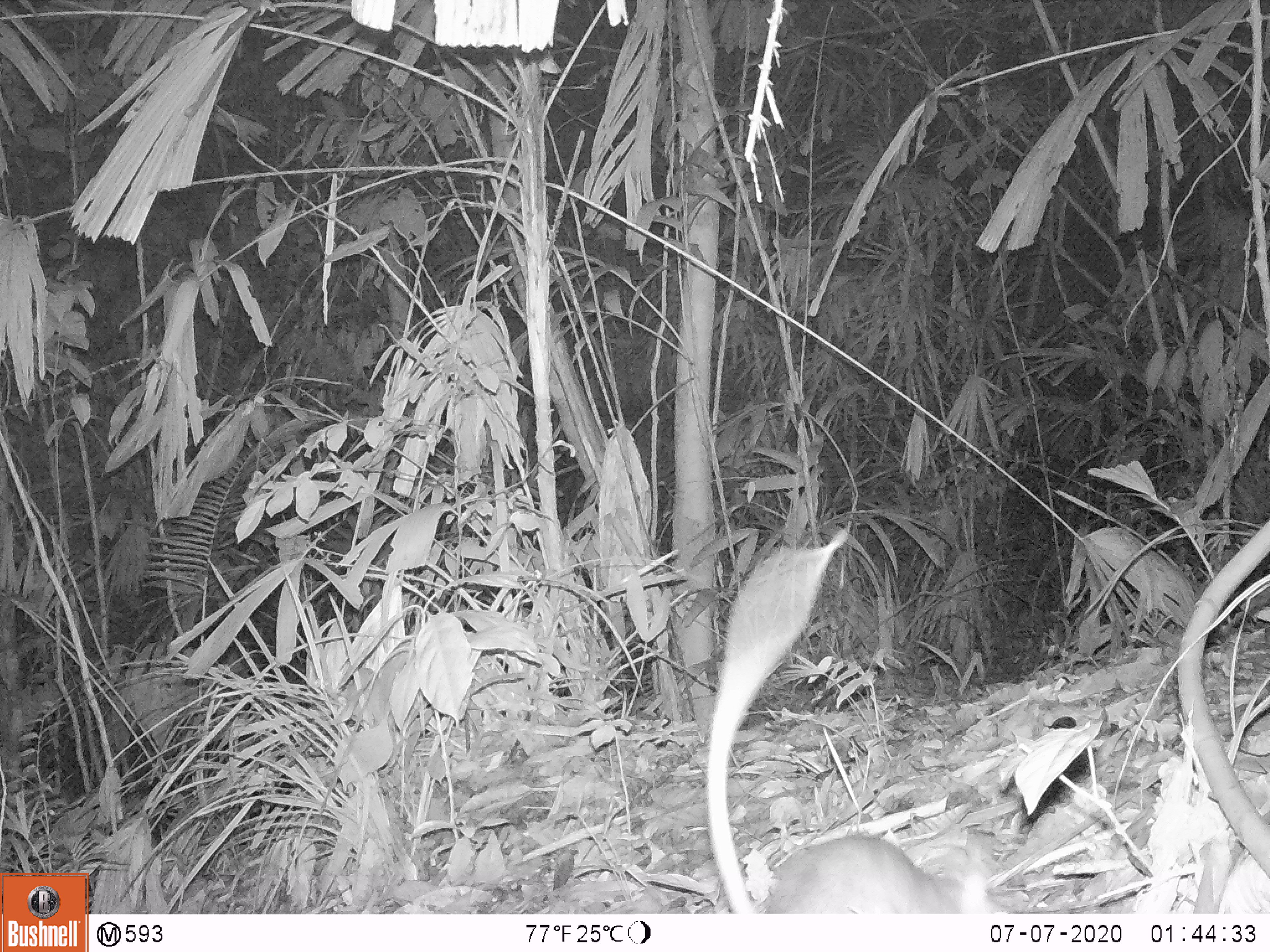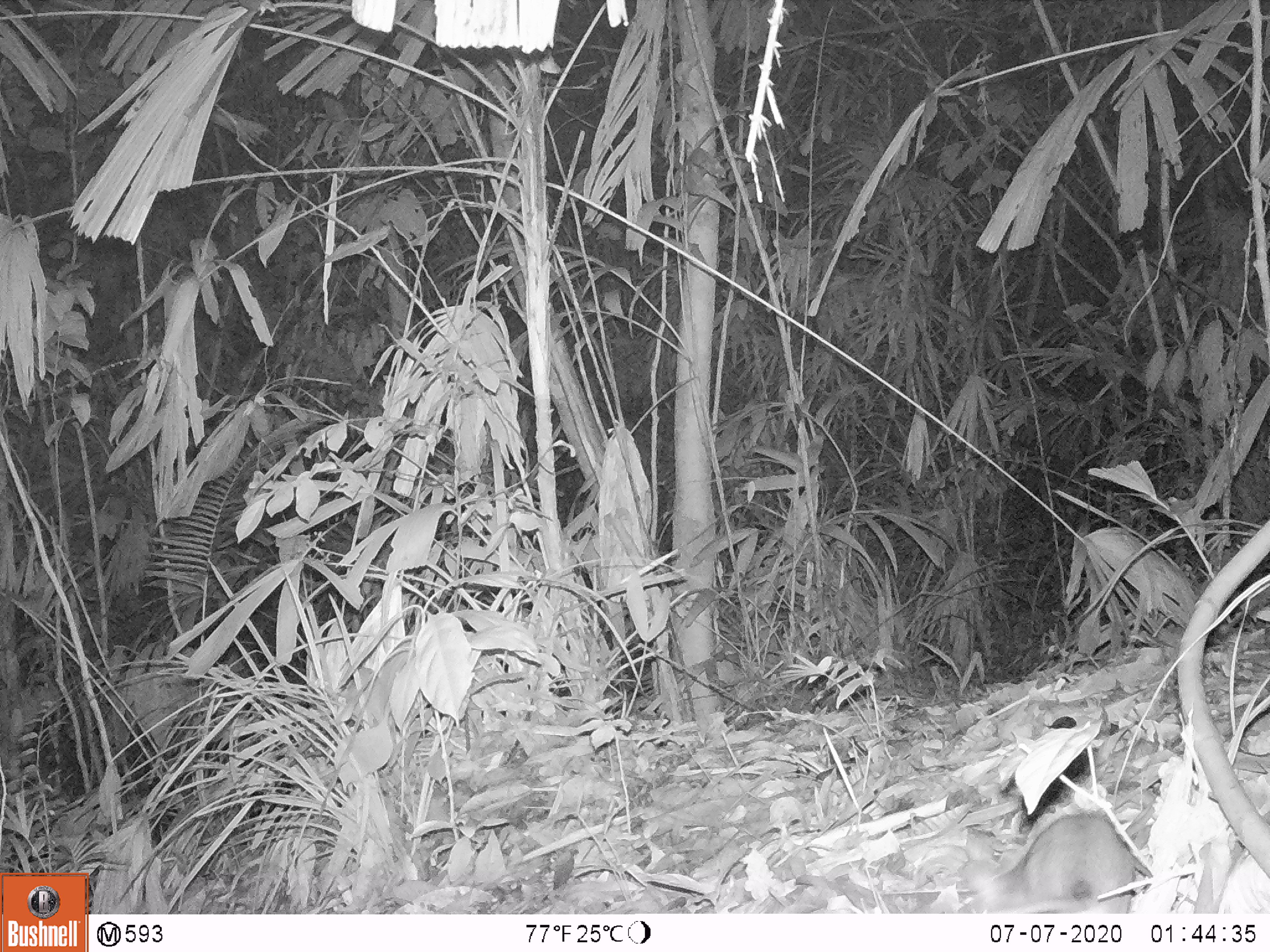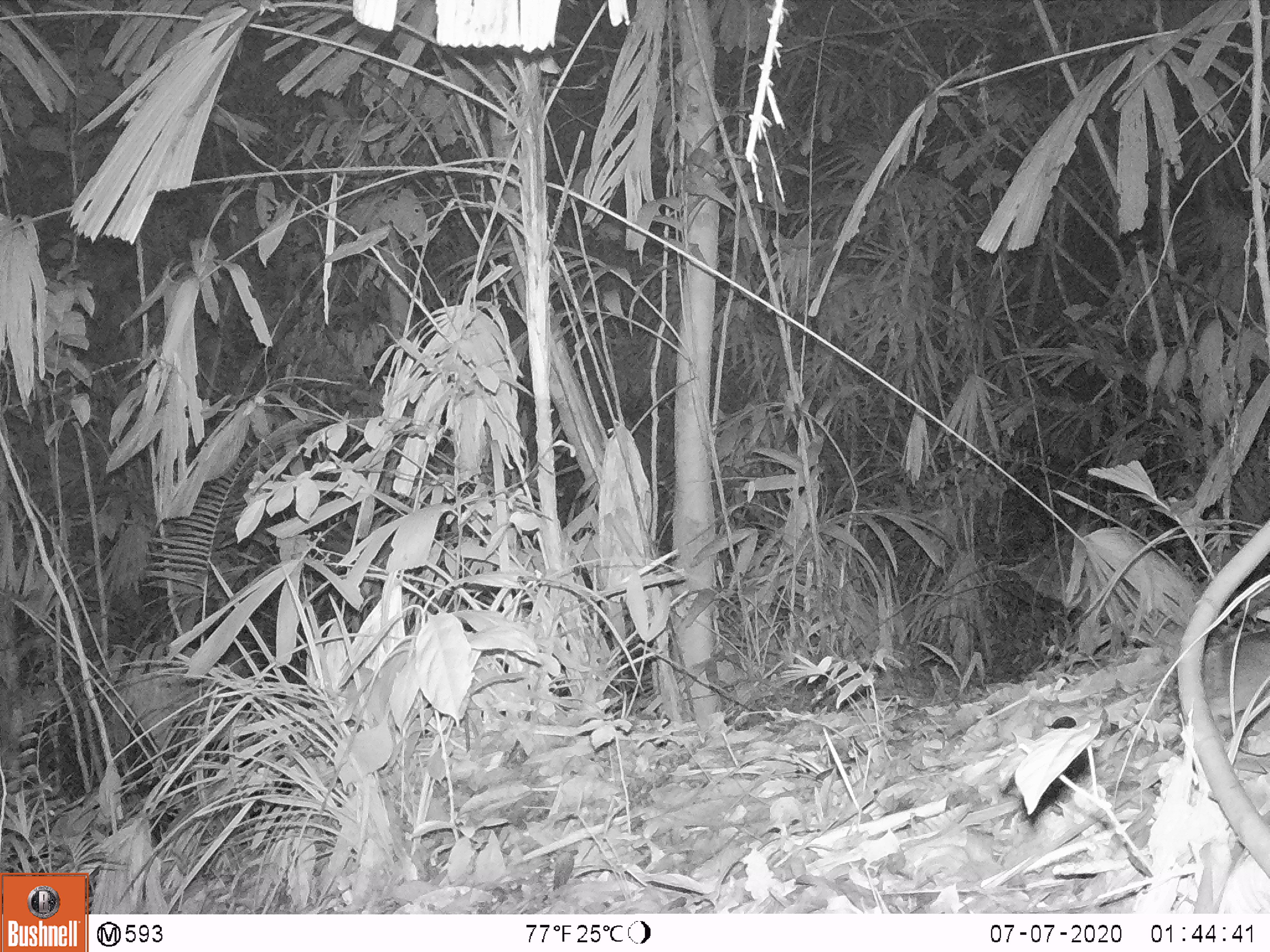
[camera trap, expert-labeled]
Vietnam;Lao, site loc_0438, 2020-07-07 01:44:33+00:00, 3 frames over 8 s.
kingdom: Animalia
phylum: Chordata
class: Mammalia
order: Rodentia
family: Muridae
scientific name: Muridae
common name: old-world mice and rats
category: unidentified murid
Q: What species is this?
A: Unidentified murid (old-world mice and rats) (Muridae).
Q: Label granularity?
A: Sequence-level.